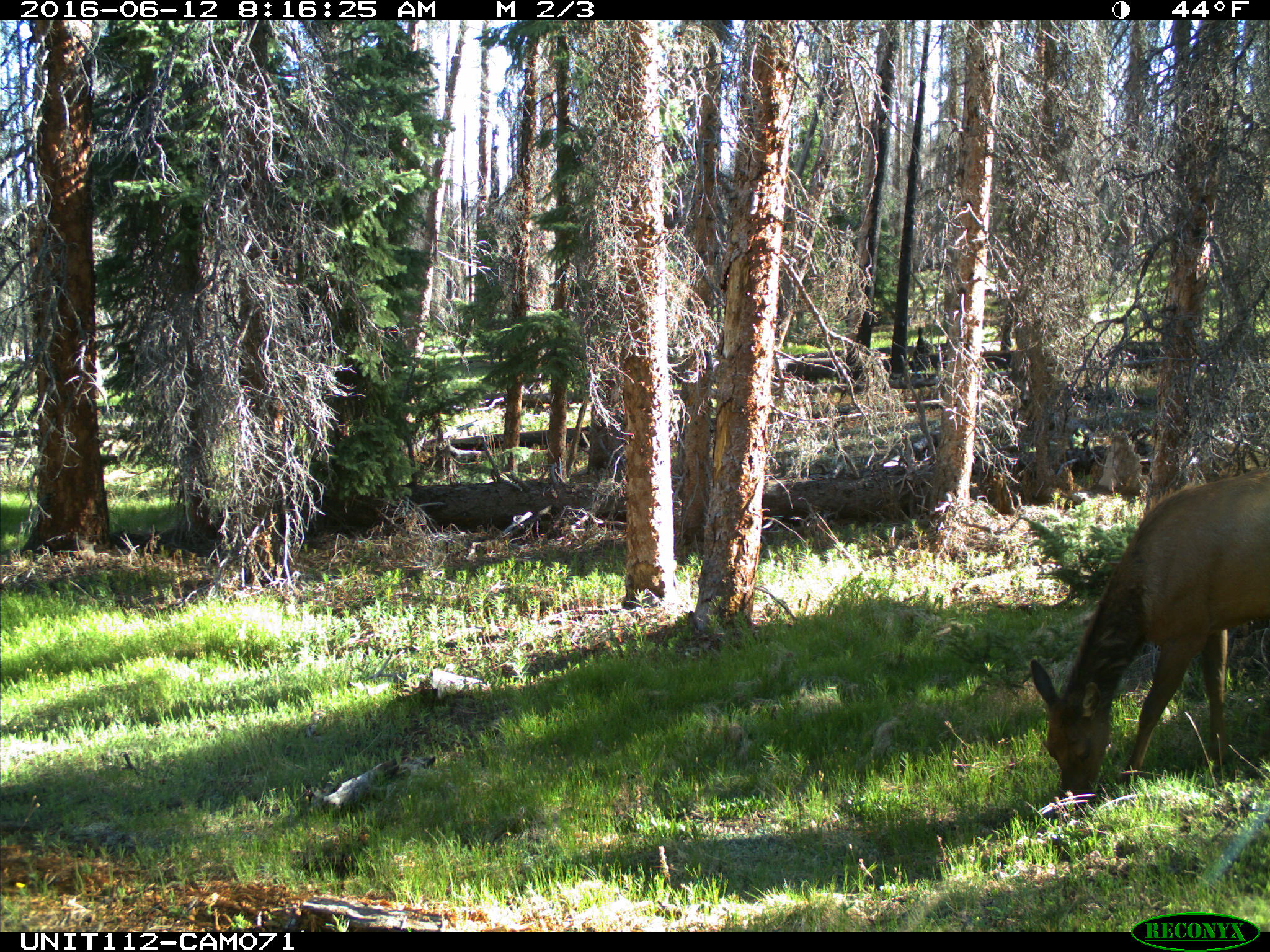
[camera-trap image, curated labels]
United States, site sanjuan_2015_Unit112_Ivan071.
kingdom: Animalia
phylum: Chordata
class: Mammalia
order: Artiodactyla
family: Cervidae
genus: Cervus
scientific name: Cervus elaphus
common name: red deer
Cervus elaphus (red deer).